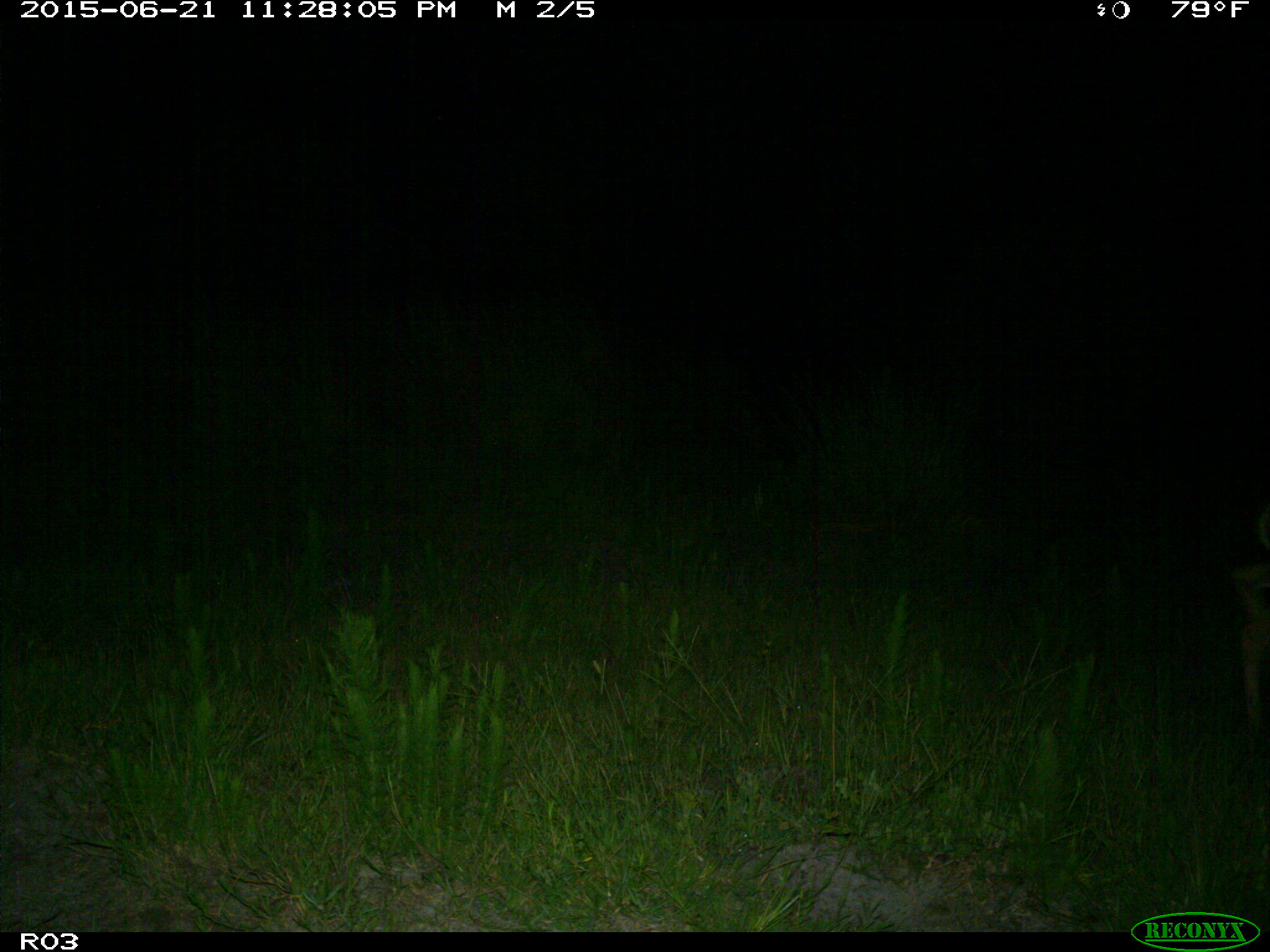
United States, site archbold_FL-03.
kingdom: Animalia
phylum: Chordata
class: Mammalia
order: Artiodactyla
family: Cervidae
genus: Odocoileus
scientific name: Odocoileus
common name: deer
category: unidentified deer